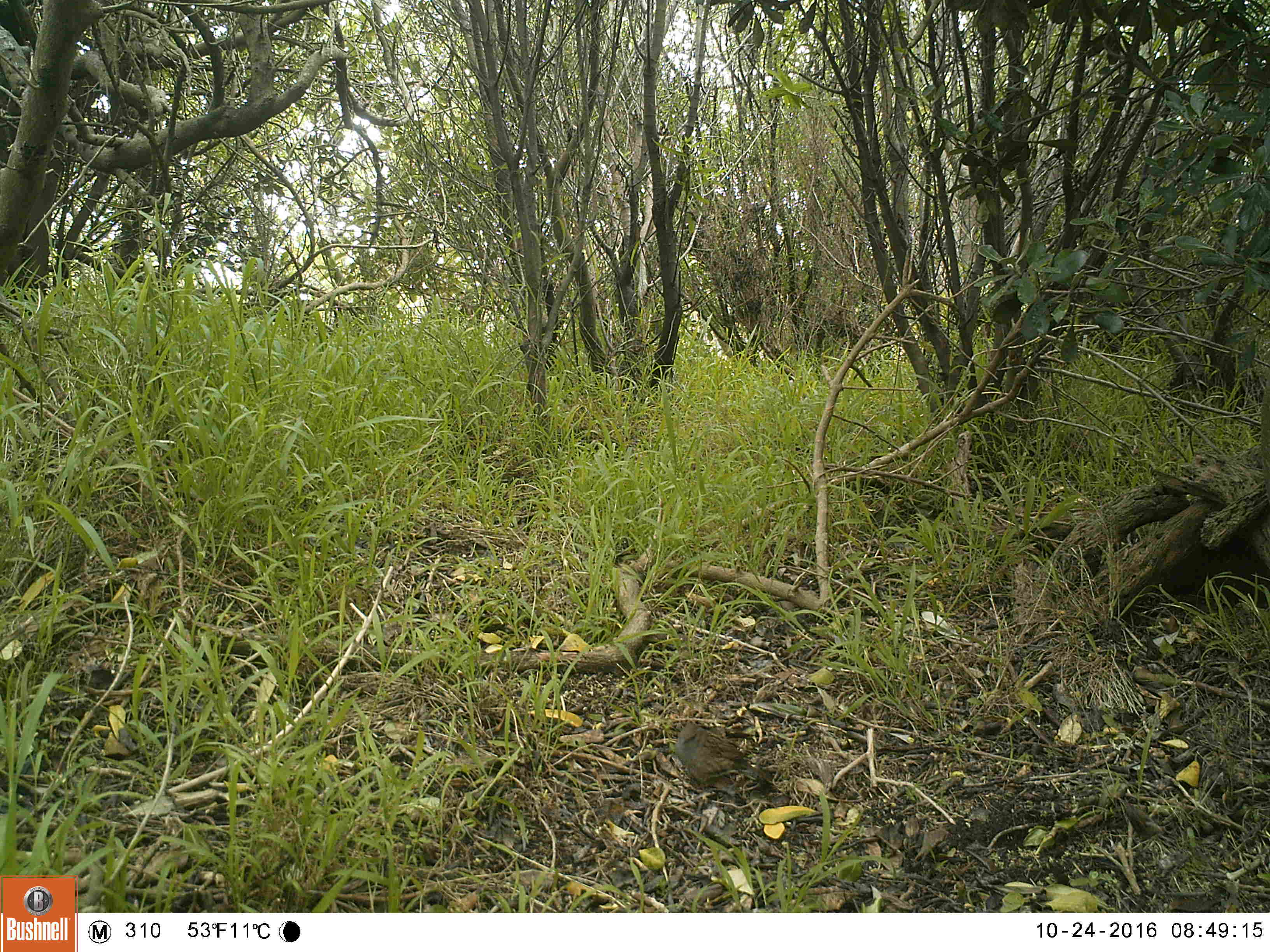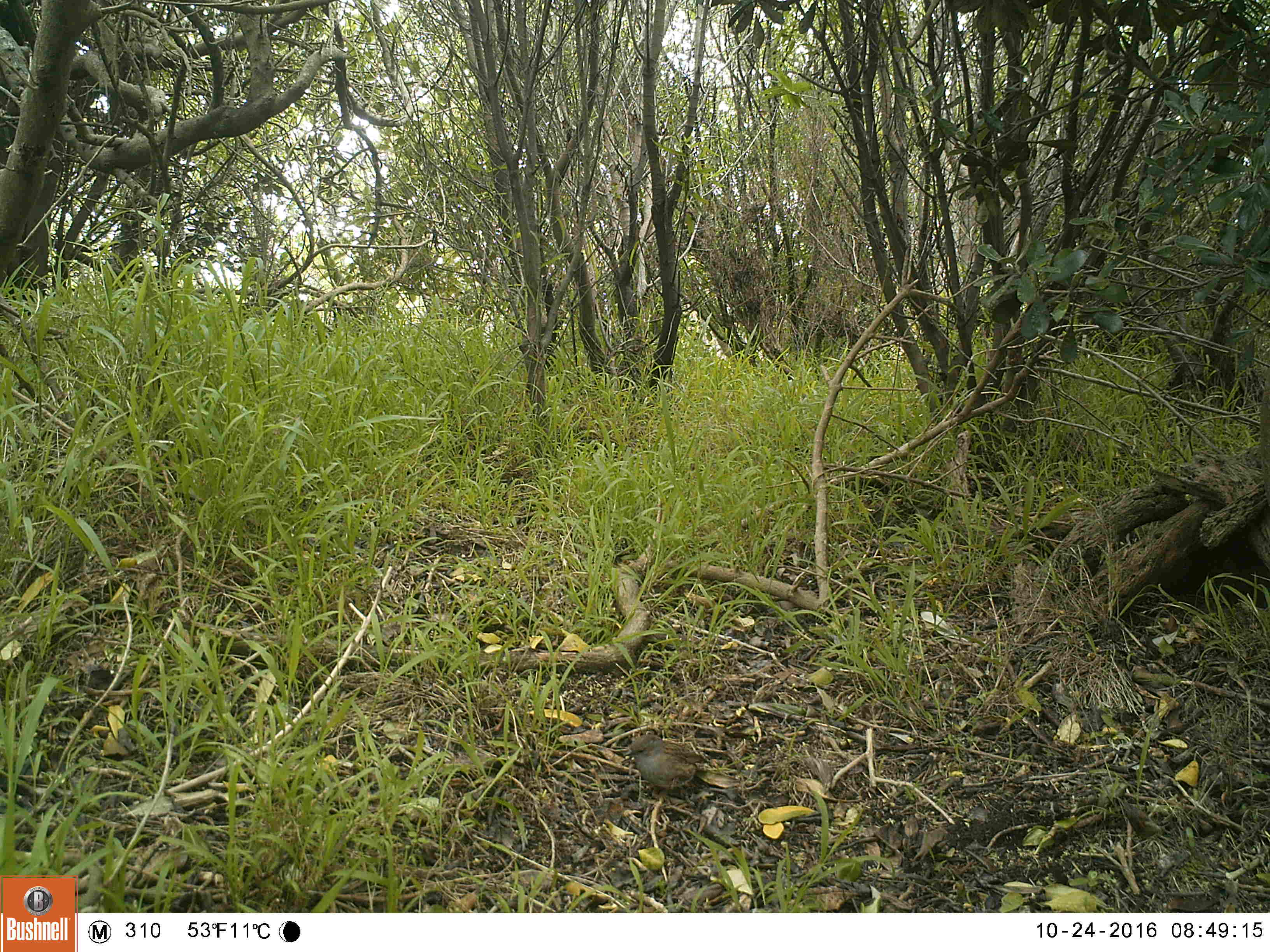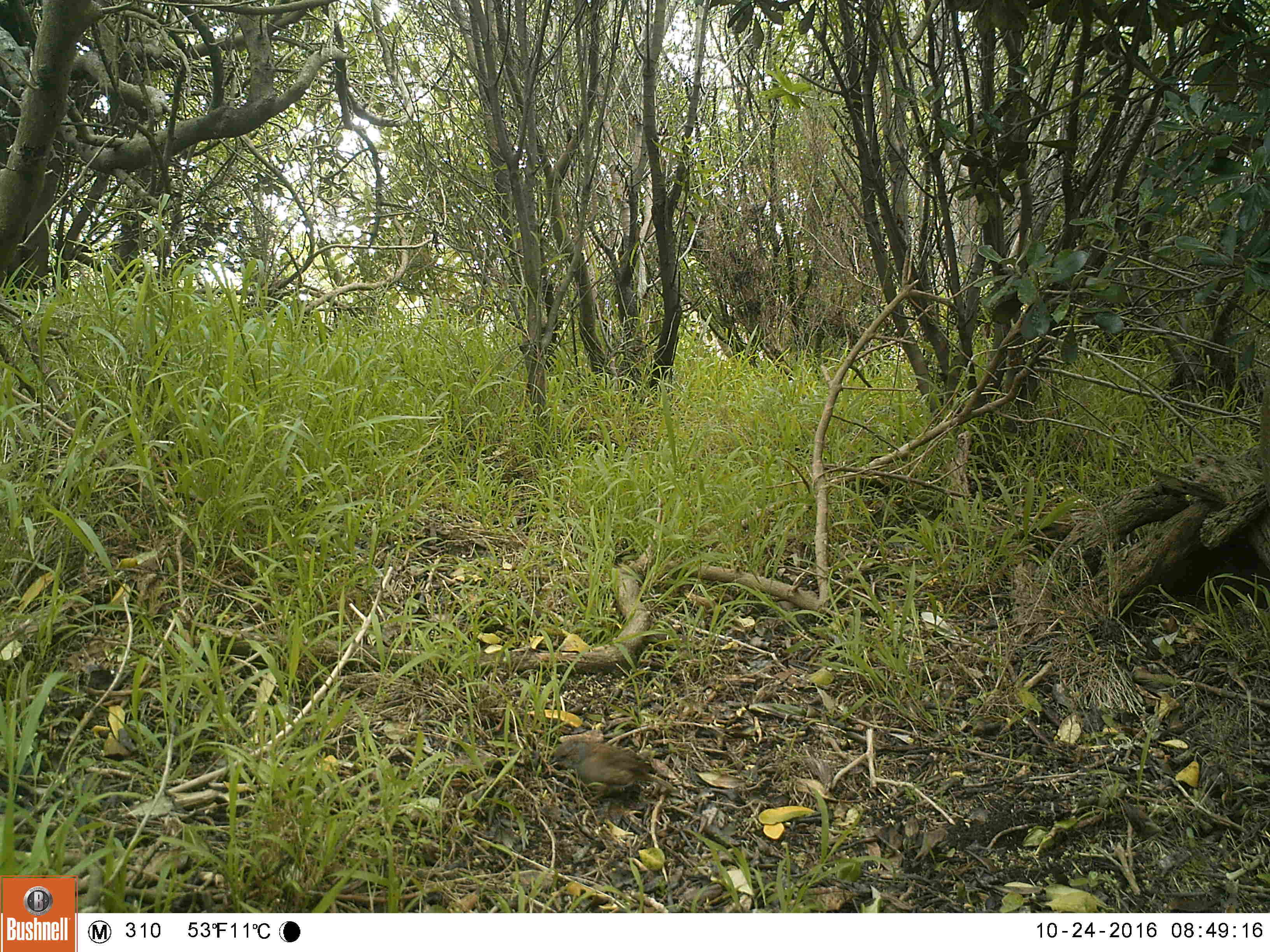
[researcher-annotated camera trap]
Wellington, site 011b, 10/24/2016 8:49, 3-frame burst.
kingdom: Animalia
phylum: Chordata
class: Aves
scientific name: Aves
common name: bird